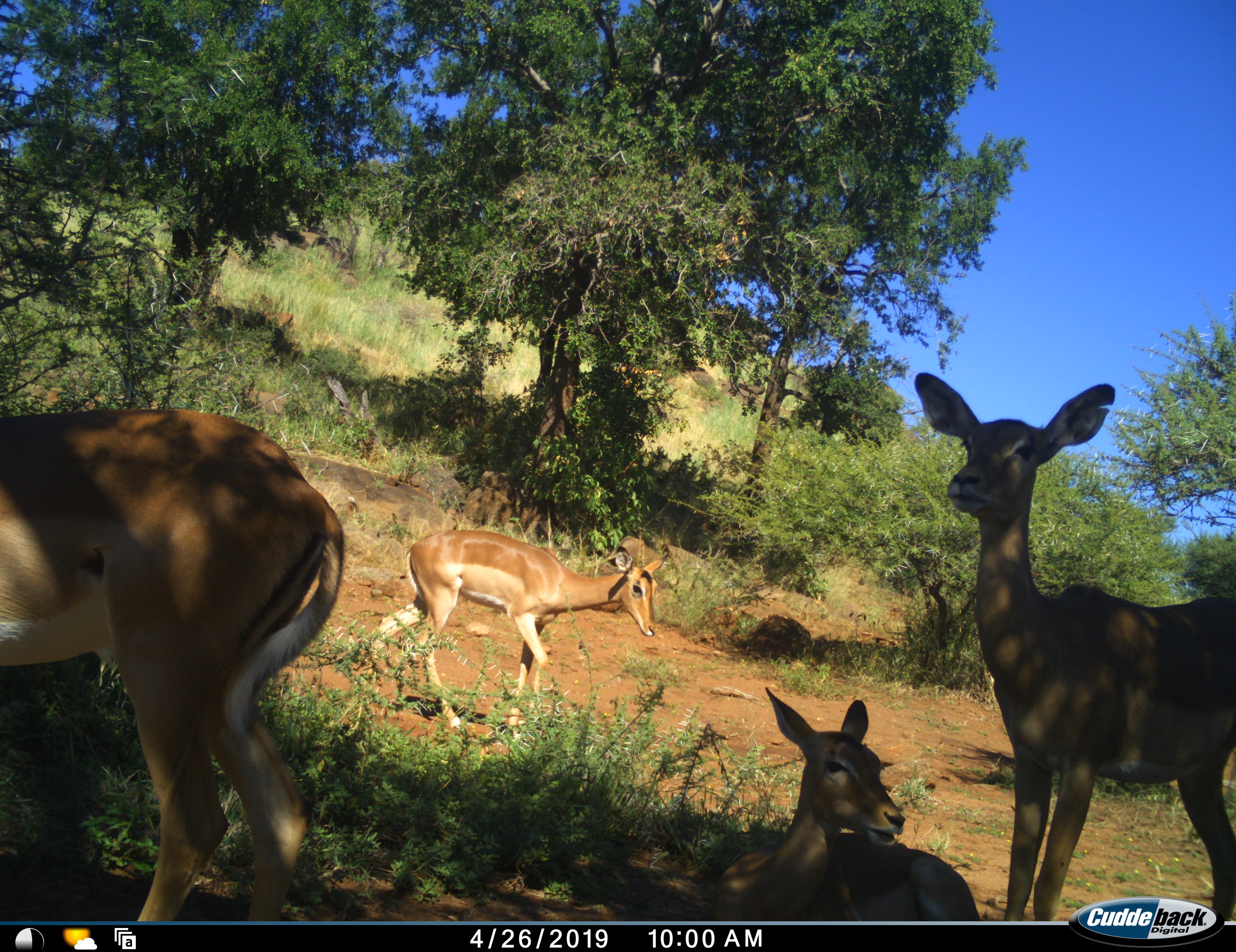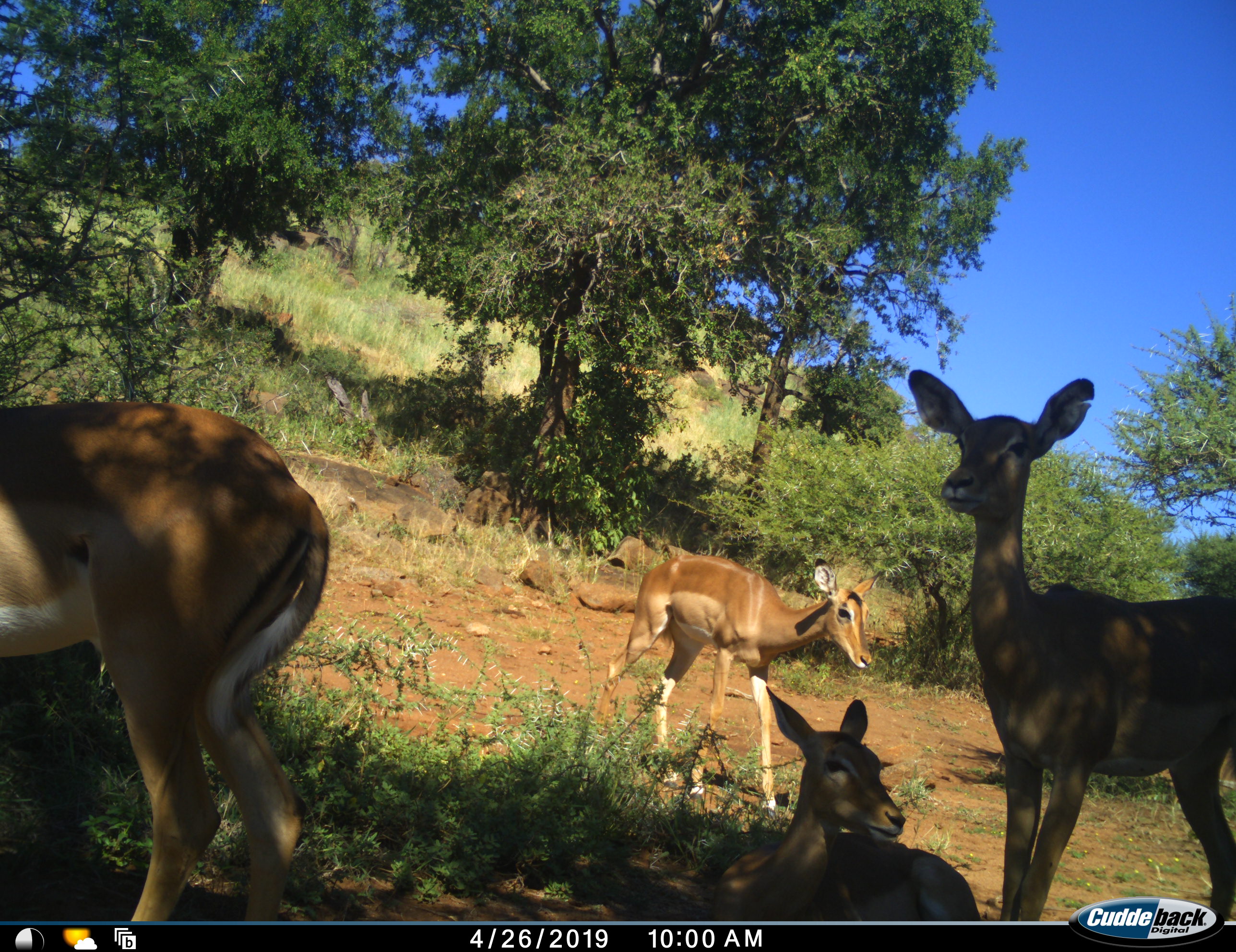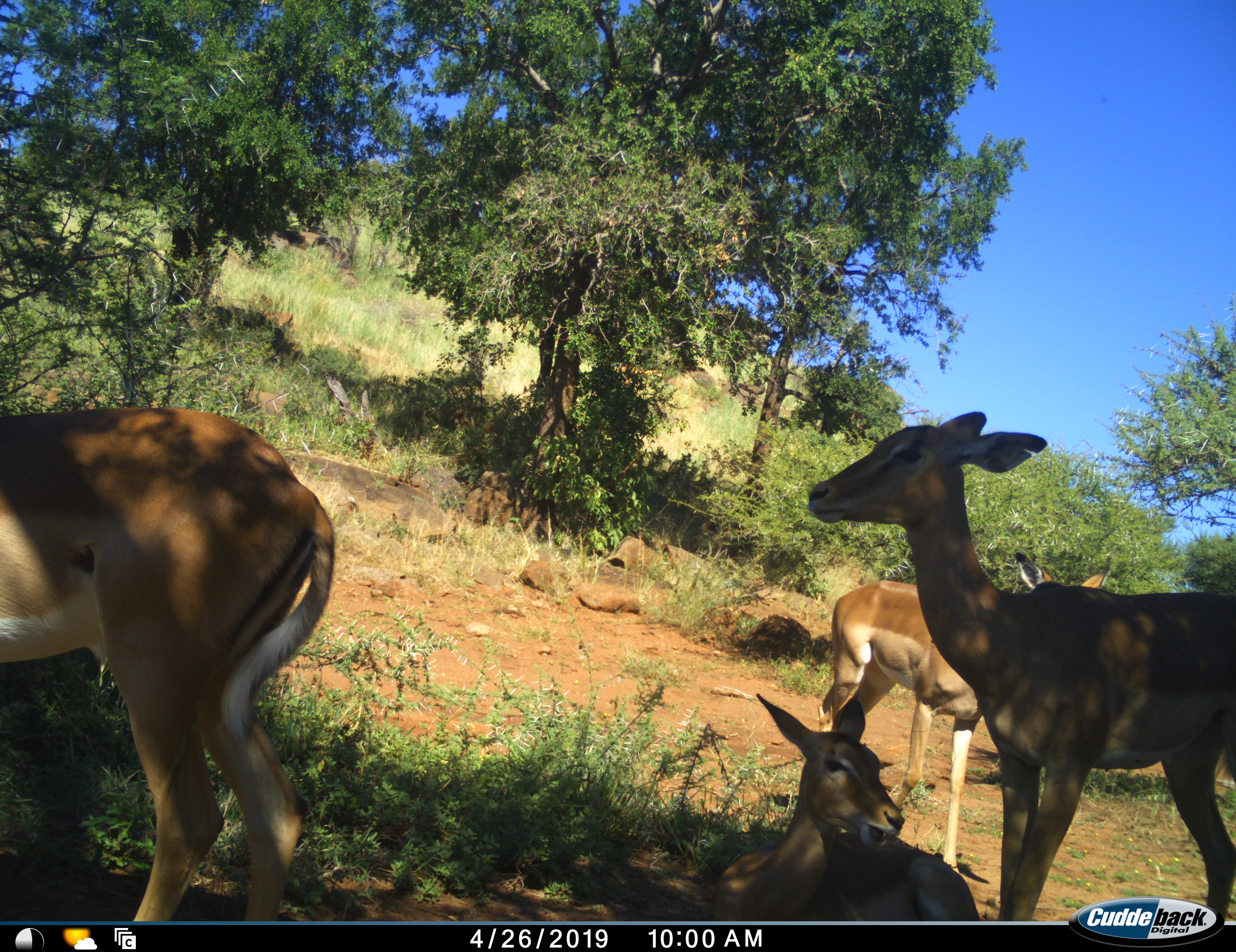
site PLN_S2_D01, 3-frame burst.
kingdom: Animalia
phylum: Chordata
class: Mammalia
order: Artiodactyla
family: Bovidae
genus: Aepyceros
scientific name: Aepyceros melampus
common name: impala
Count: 4.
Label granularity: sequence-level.